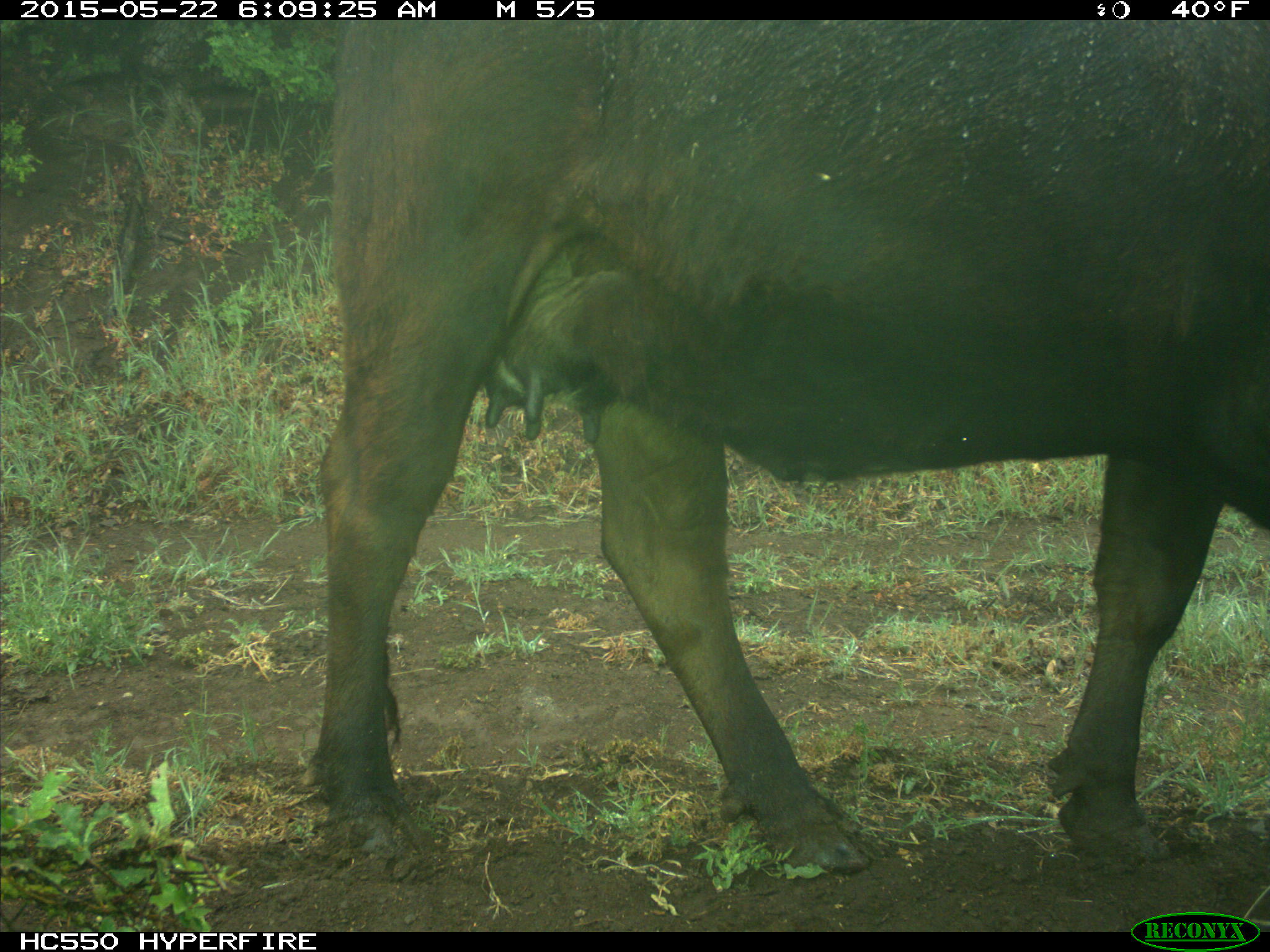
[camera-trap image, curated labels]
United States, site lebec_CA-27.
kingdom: Animalia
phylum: Chordata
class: Mammalia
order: Artiodactyla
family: Bovidae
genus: Bos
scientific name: Bos taurus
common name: domestic cow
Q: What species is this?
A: Bos taurus (domestic cow).